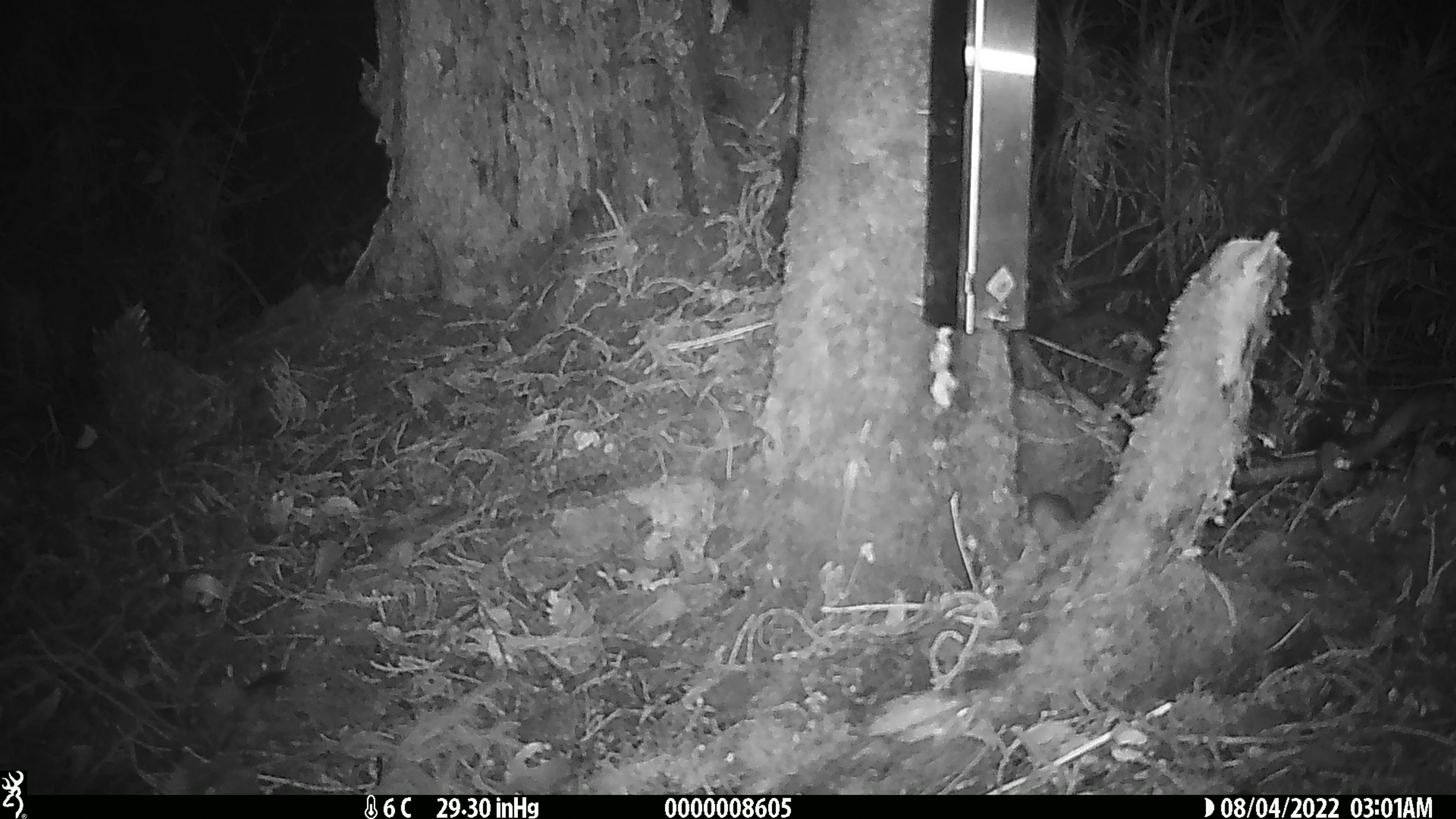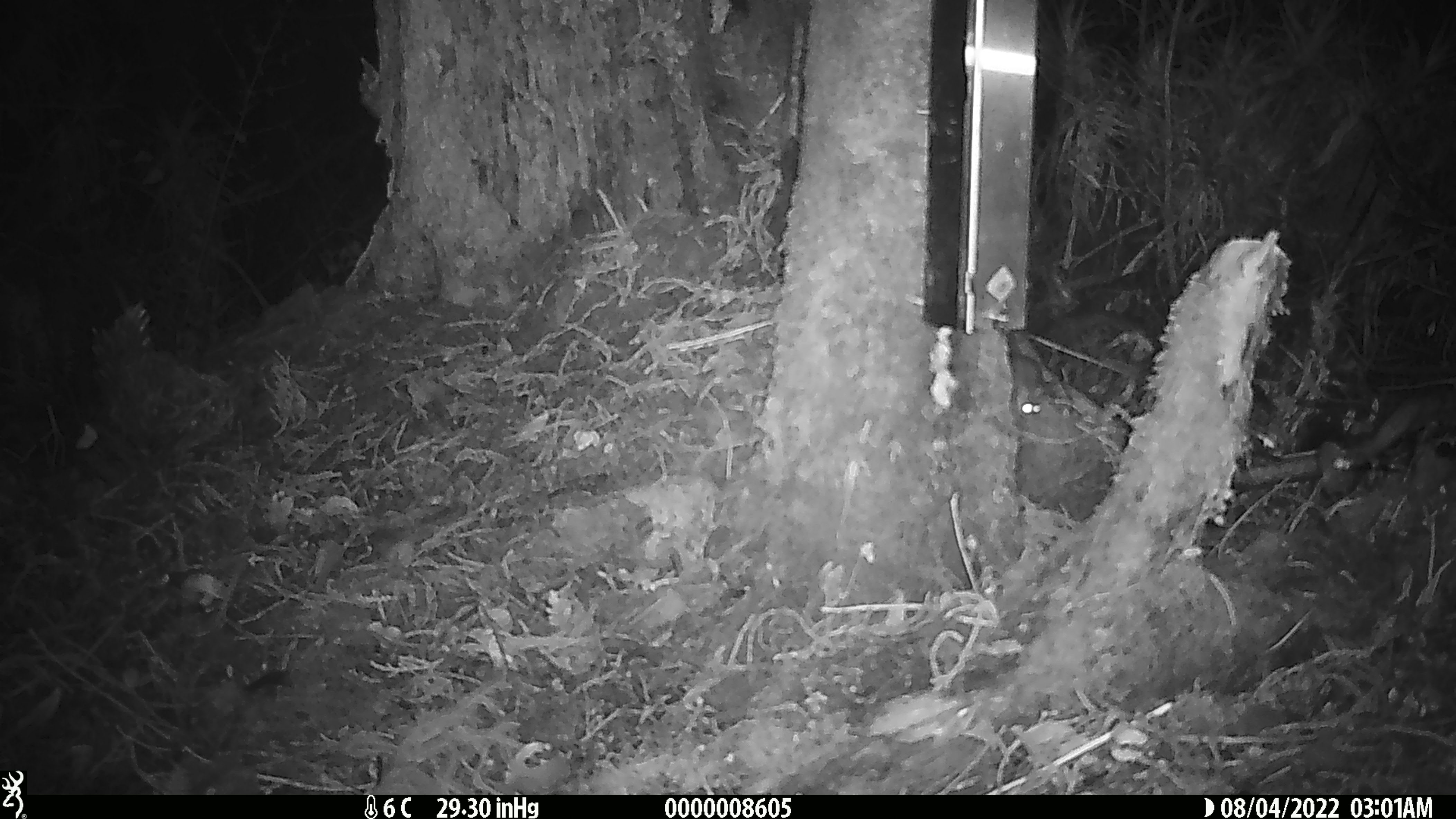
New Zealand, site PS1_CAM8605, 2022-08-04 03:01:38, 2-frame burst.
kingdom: Animalia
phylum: Chordata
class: Mammalia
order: Rodentia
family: Muridae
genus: Mus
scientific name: Mus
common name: mouse